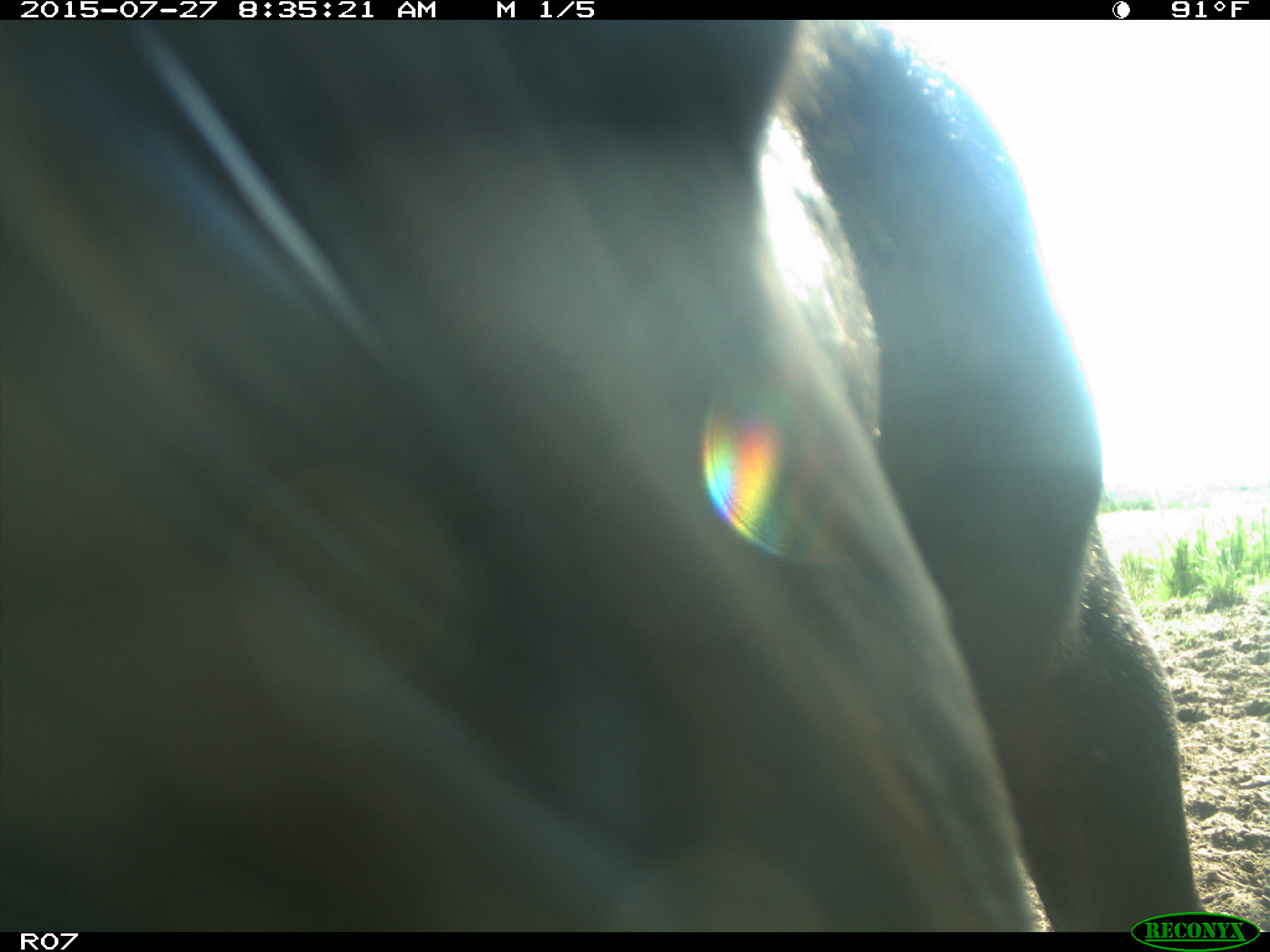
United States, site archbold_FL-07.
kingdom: Animalia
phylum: Chordata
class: Mammalia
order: Artiodactyla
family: Bovidae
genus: Bos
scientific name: Bos taurus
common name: domestic cow